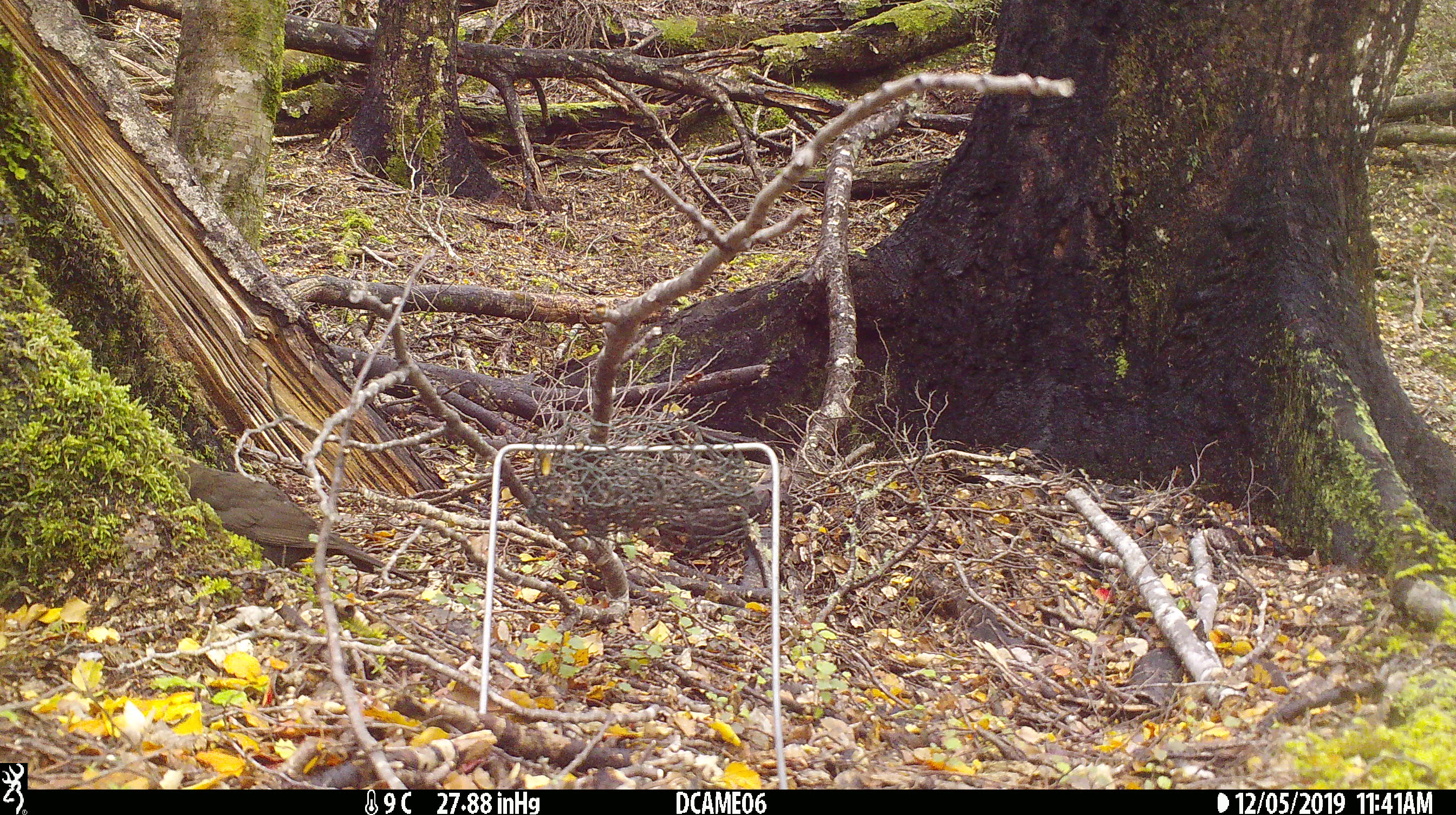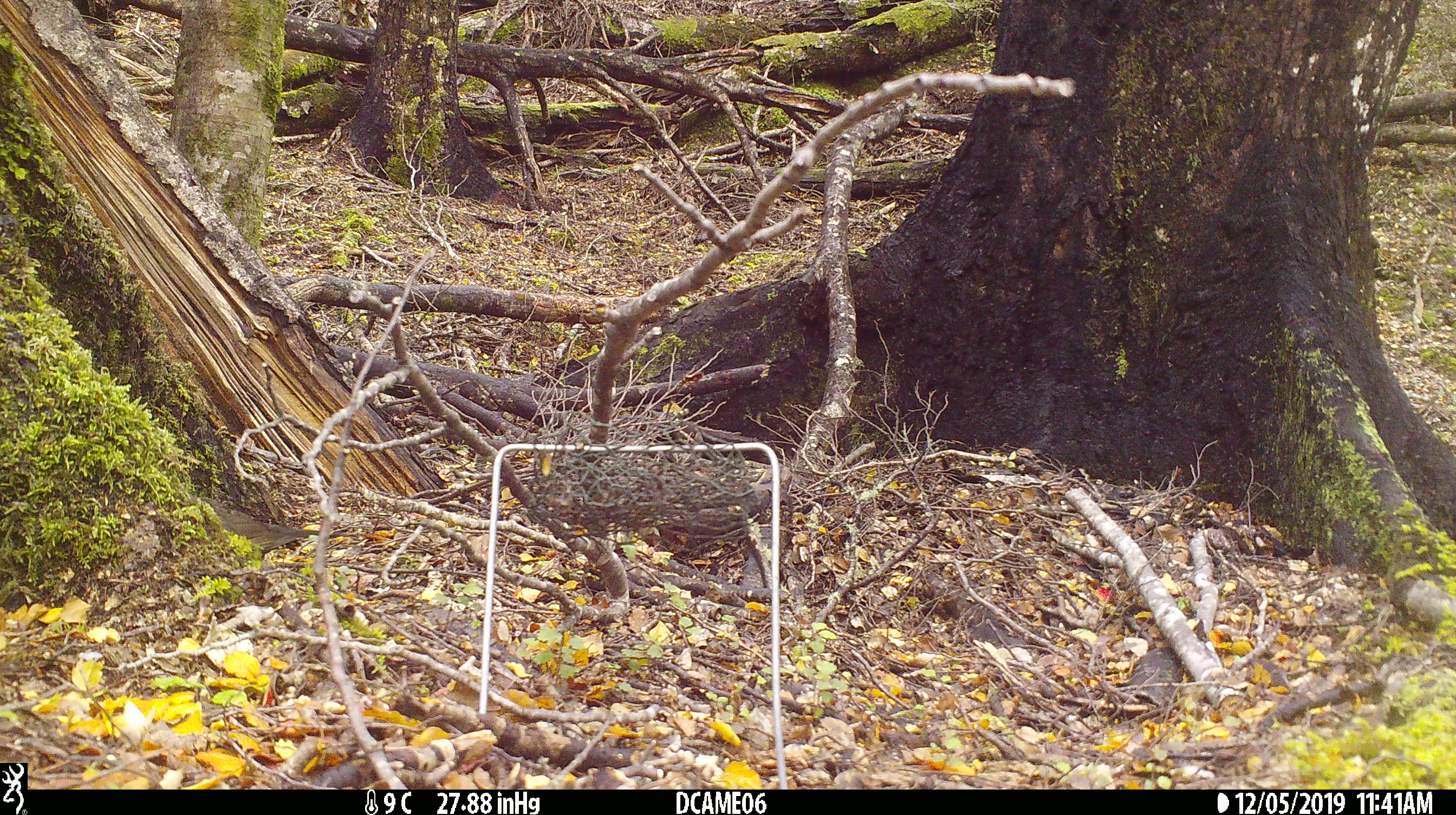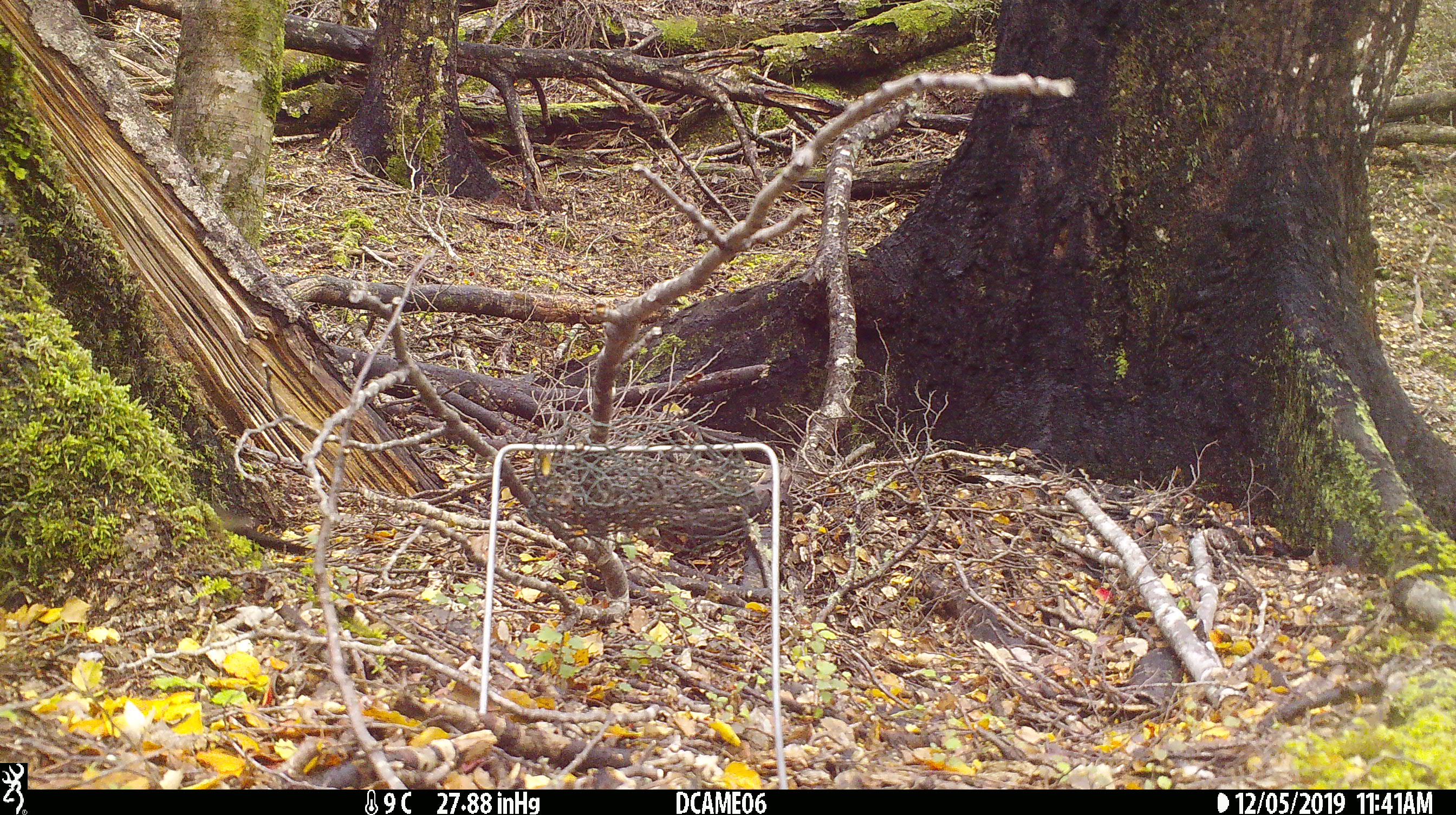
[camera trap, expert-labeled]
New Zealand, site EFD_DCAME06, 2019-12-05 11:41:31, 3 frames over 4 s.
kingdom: Animalia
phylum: Chordata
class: Aves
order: Passeriformes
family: Turdidae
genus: Turdus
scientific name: Turdus merula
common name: eurasian blackbird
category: blackbird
Blackbird (eurasian blackbird) (Turdus merula).